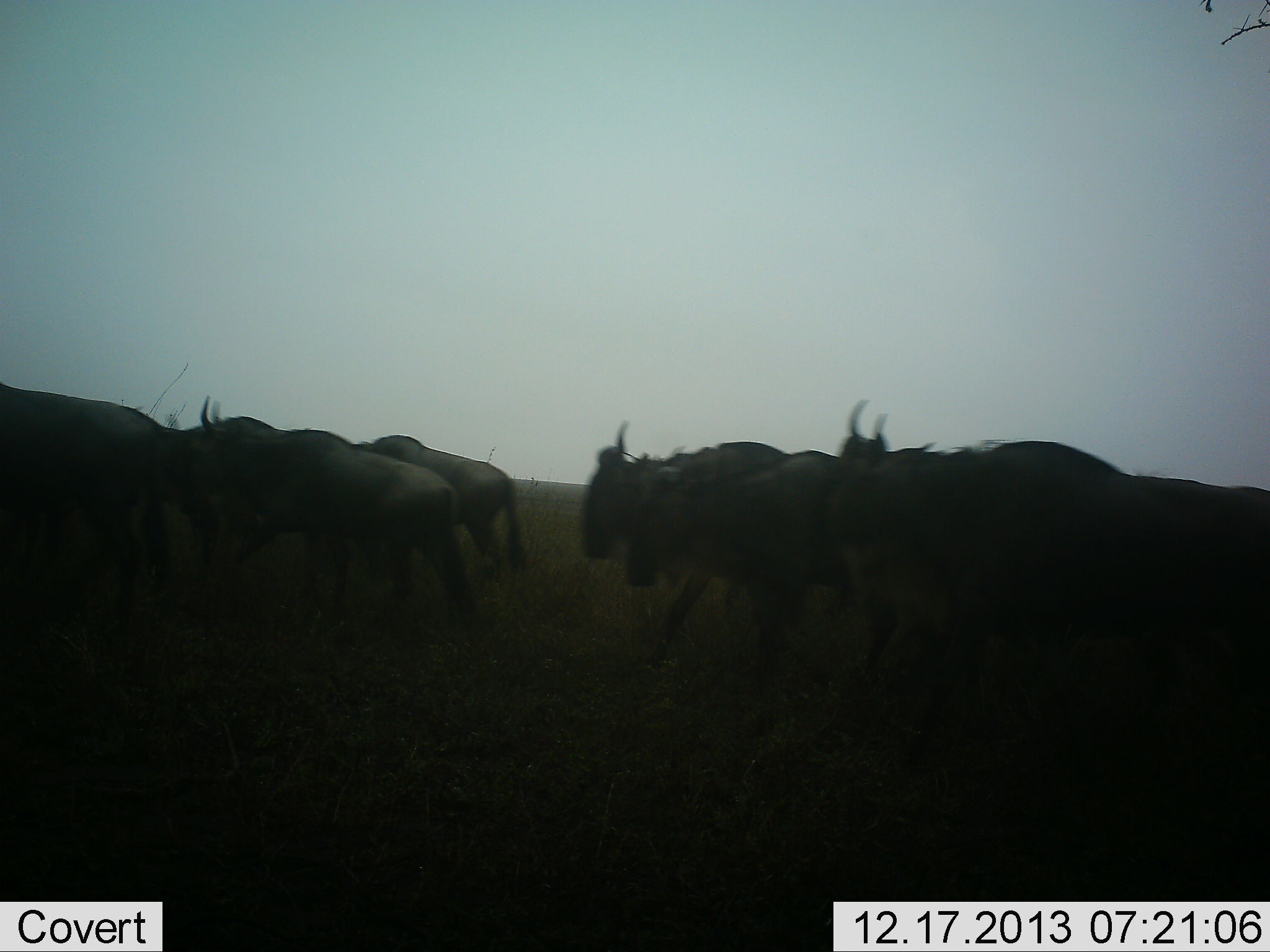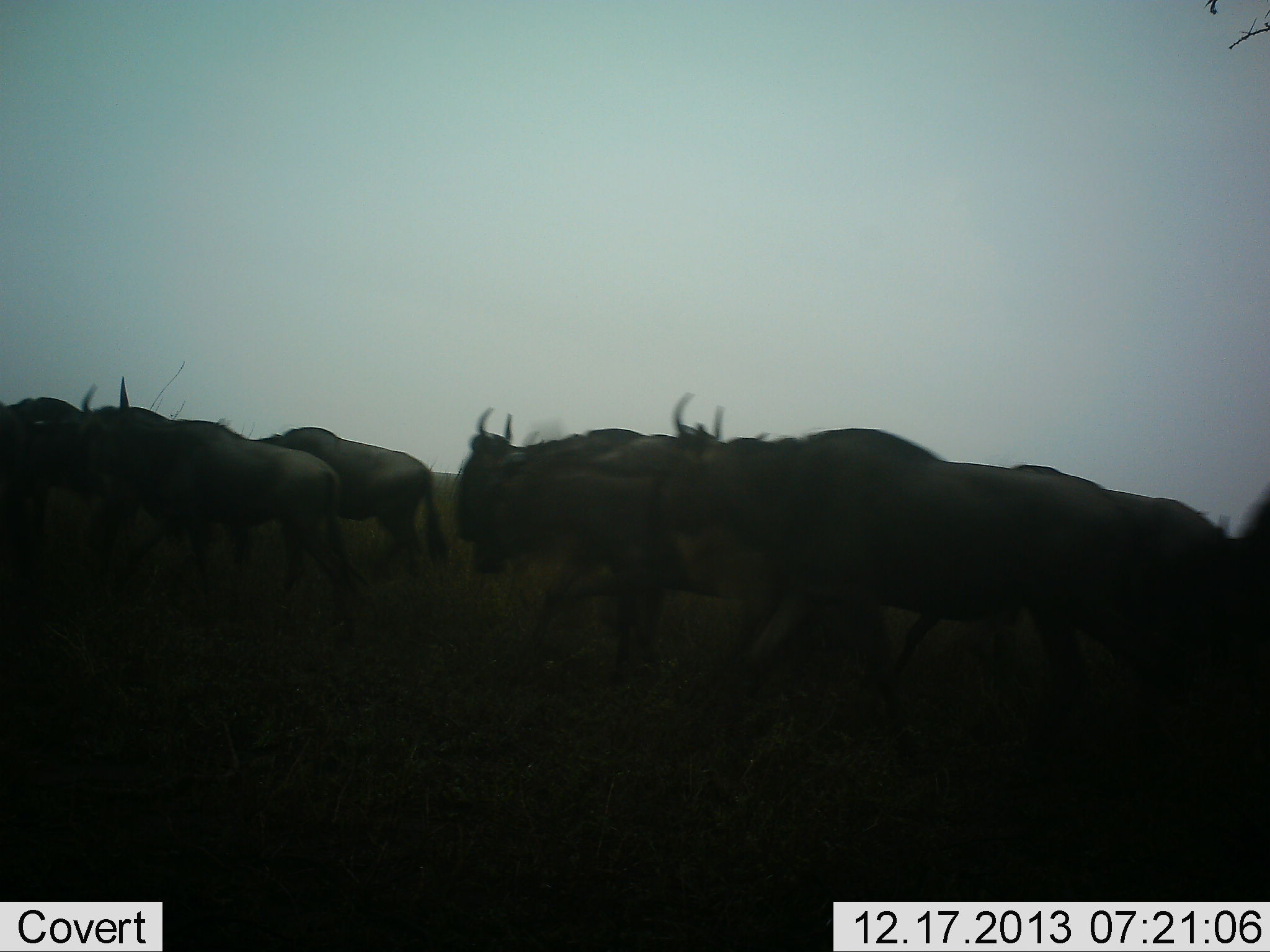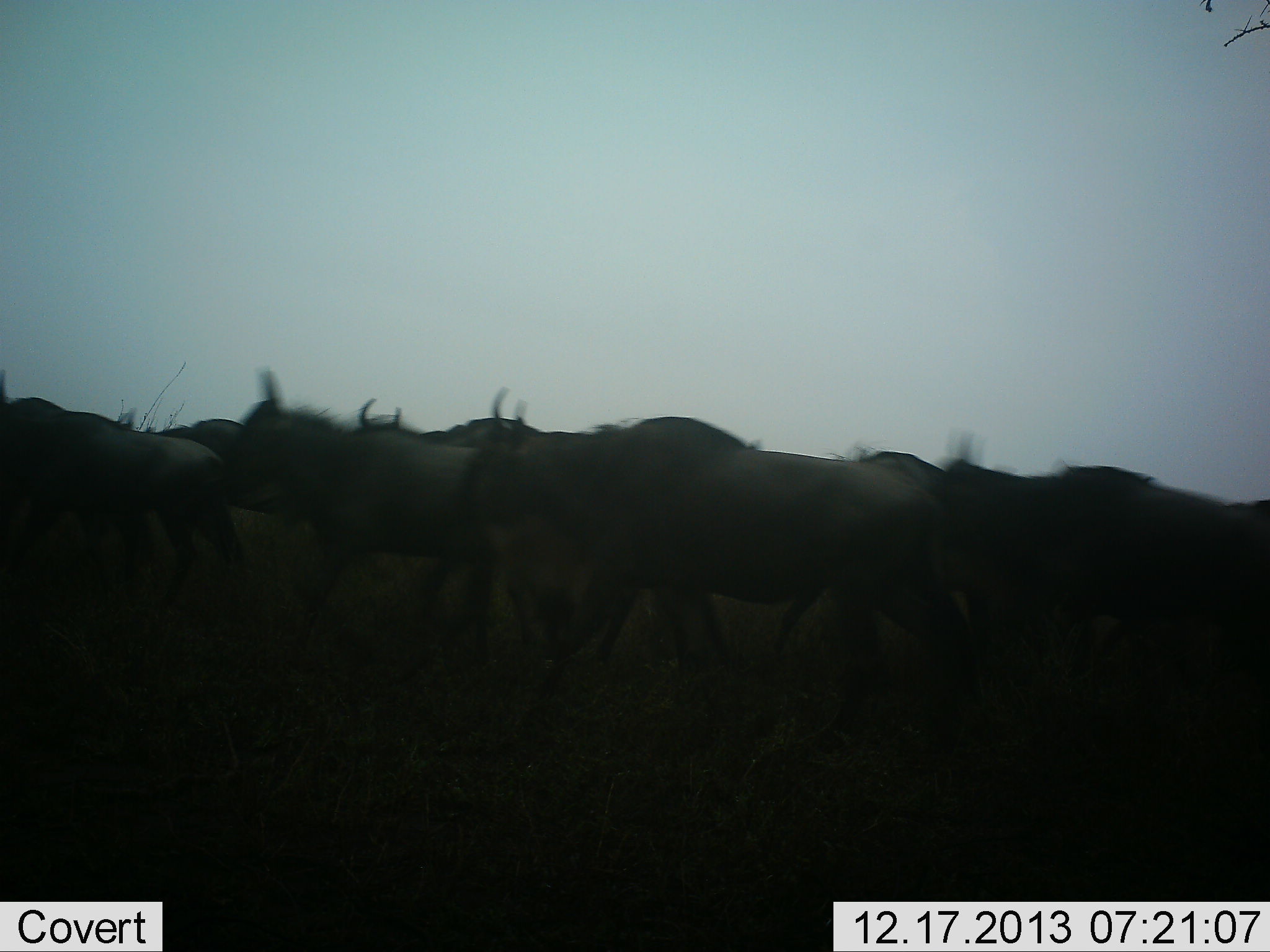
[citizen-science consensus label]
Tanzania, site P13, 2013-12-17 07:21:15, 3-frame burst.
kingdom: Animalia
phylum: Chordata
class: Mammalia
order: Artiodactyla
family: Bovidae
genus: Connochaetes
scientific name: Connochaetes taurinus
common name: blue wildebeest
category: wildebeest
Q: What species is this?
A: Wildebeest (blue wildebeest) (Connochaetes taurinus).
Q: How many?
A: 10.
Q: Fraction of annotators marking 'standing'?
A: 0%.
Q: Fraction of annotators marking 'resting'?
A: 0%.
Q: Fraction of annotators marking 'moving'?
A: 100%.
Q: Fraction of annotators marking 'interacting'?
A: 0%.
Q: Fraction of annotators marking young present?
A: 0%.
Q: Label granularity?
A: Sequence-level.